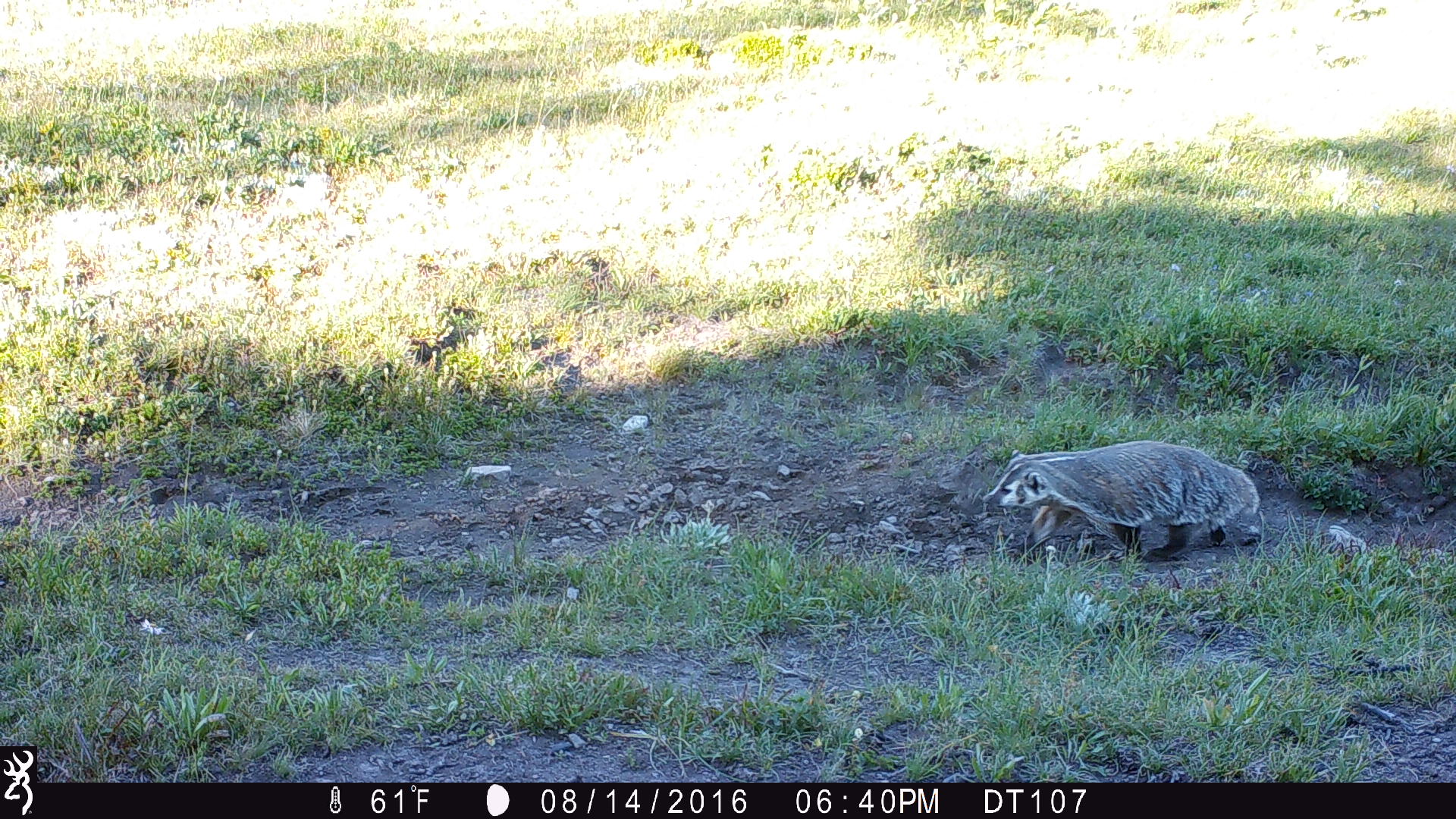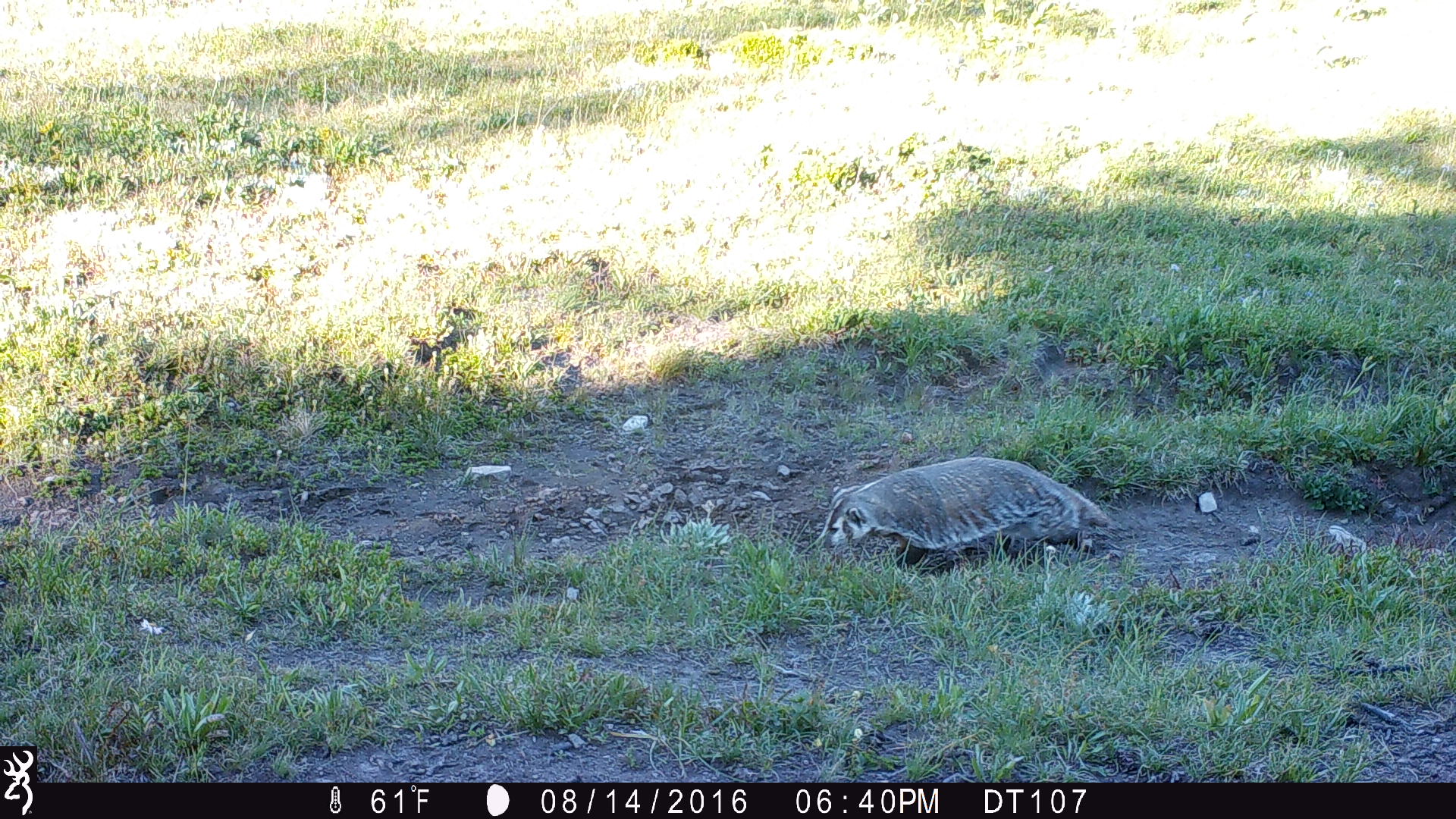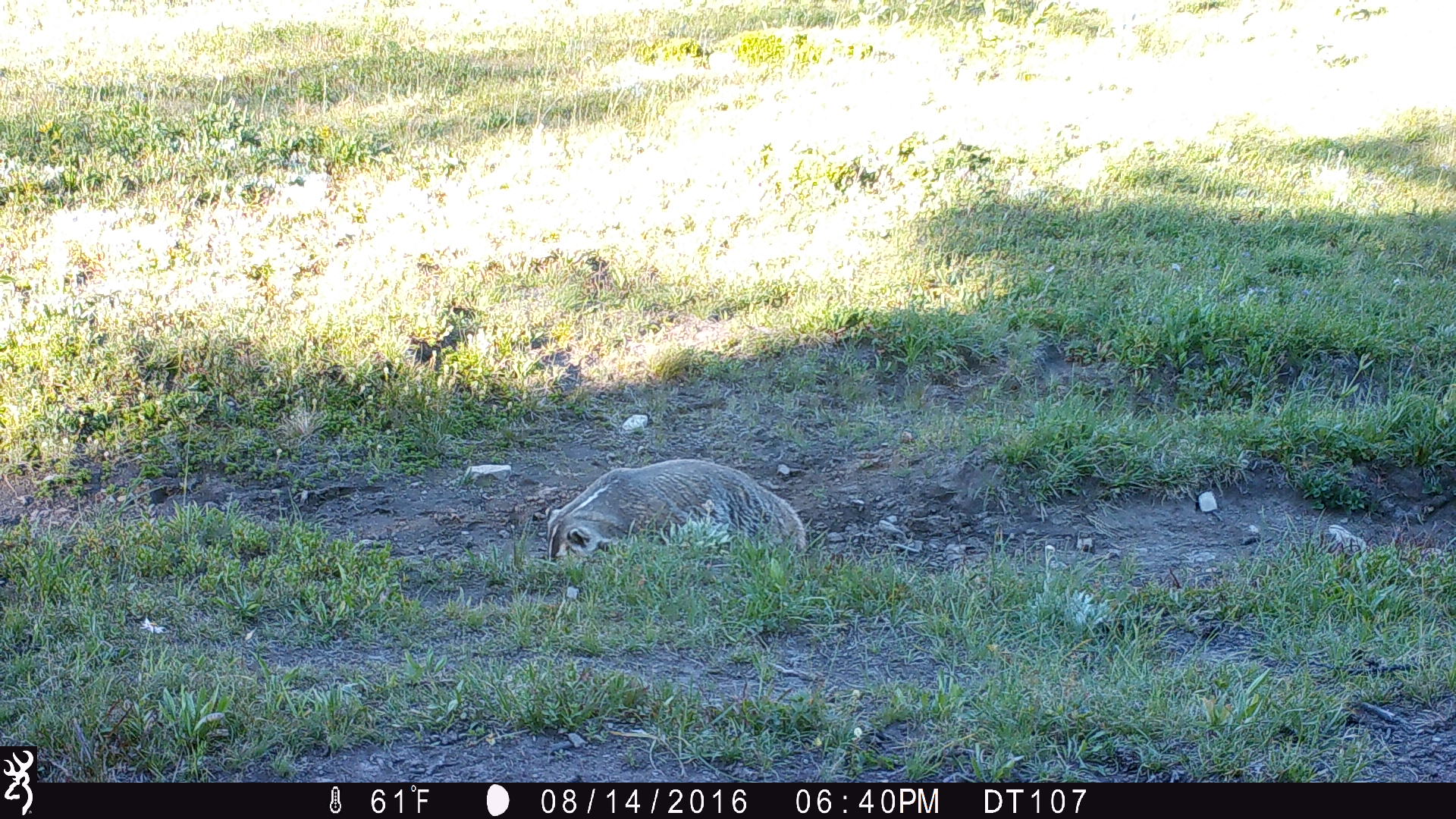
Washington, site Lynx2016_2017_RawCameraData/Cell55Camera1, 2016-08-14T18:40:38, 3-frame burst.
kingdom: Animalia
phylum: Chordata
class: Mammalia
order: Carnivora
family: Mustelidae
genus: Taxidea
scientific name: Taxidea taxus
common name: american badger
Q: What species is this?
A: Taxidea taxus (american badger).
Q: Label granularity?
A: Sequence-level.